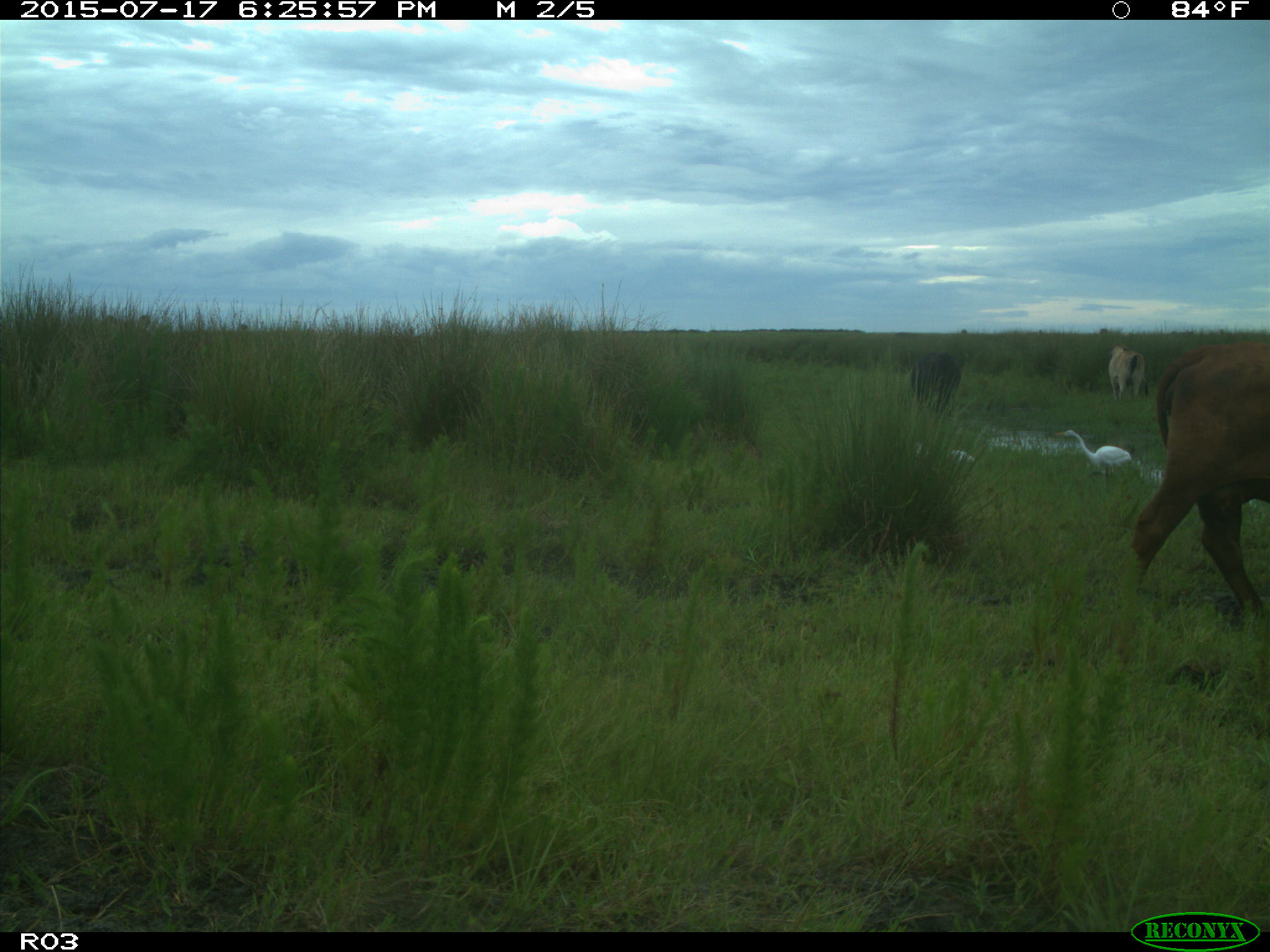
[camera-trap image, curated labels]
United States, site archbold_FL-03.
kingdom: Animalia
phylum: Chordata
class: Mammalia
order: Artiodactyla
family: Bovidae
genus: Bos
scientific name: Bos taurus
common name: domestic cow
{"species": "Bos taurus (domestic cow)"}